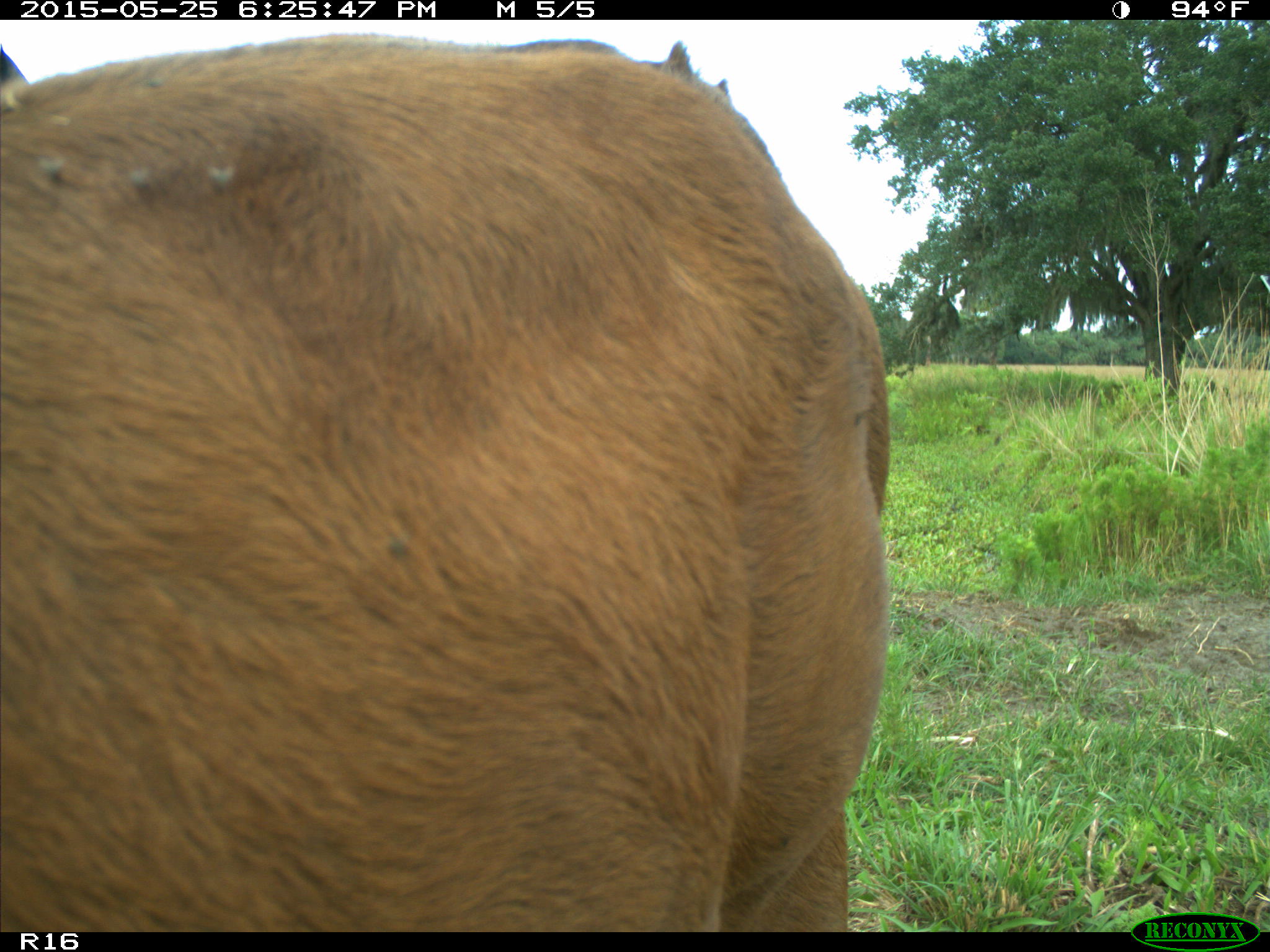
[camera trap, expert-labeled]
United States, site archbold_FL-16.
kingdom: Animalia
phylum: Chordata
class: Mammalia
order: Artiodactyla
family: Bovidae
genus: Bos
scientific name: Bos taurus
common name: domestic cow